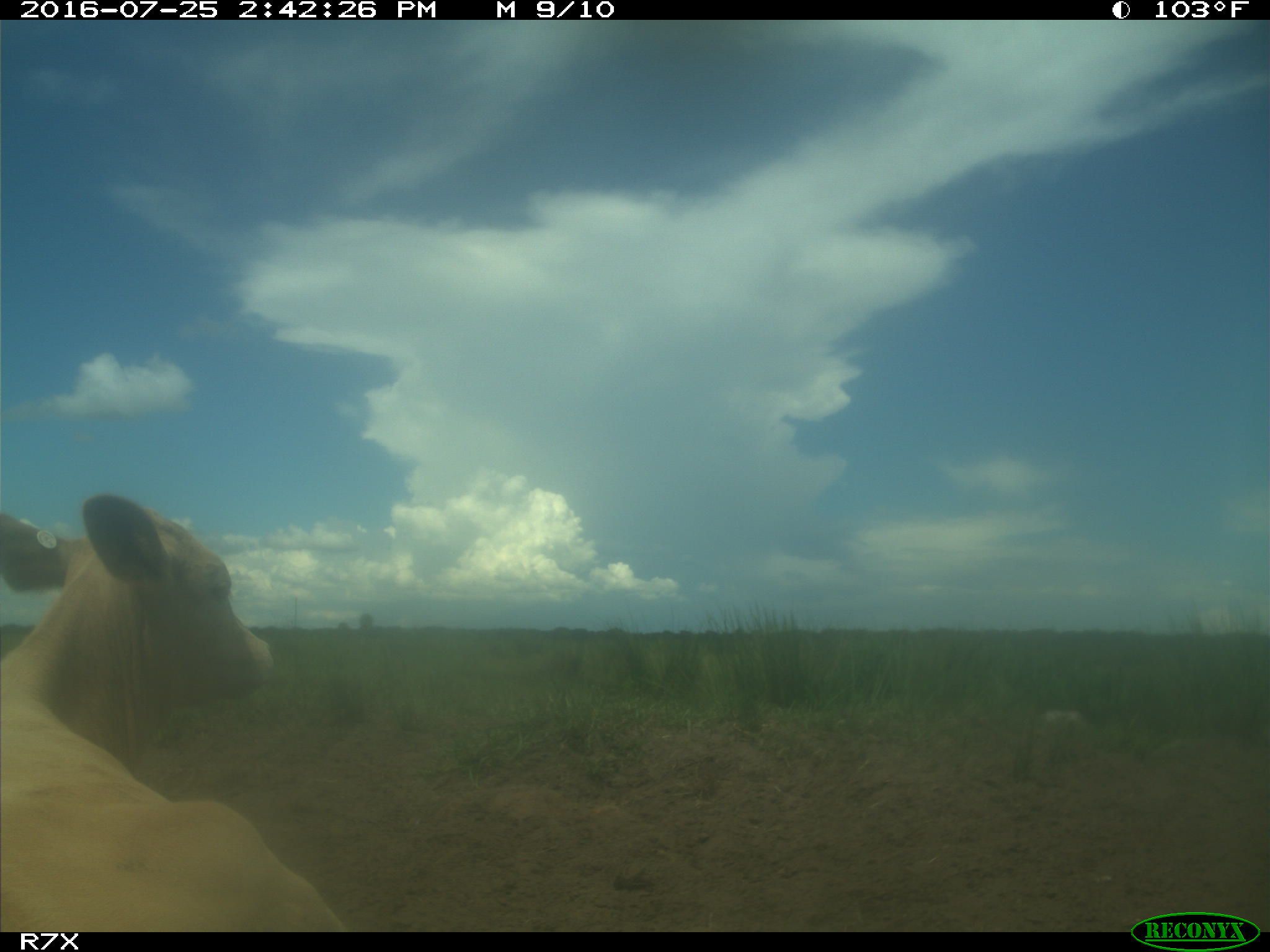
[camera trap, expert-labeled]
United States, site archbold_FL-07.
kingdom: Animalia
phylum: Chordata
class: Mammalia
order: Artiodactyla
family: Bovidae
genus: Bos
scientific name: Bos taurus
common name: domestic cow